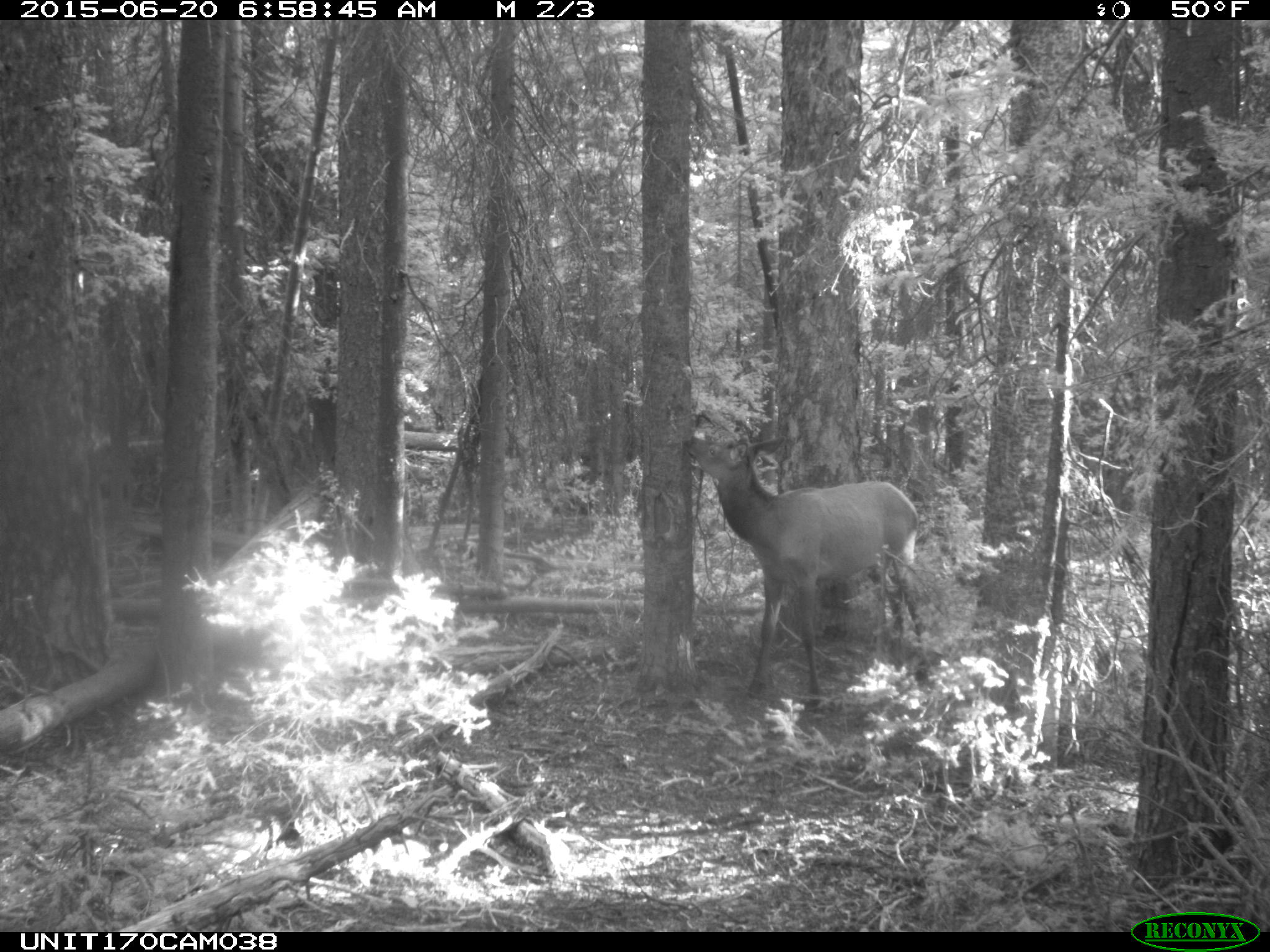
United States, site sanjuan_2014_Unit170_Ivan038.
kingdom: Animalia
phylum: Chordata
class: Mammalia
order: Artiodactyla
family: Cervidae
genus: Cervus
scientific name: Cervus elaphus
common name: red deer